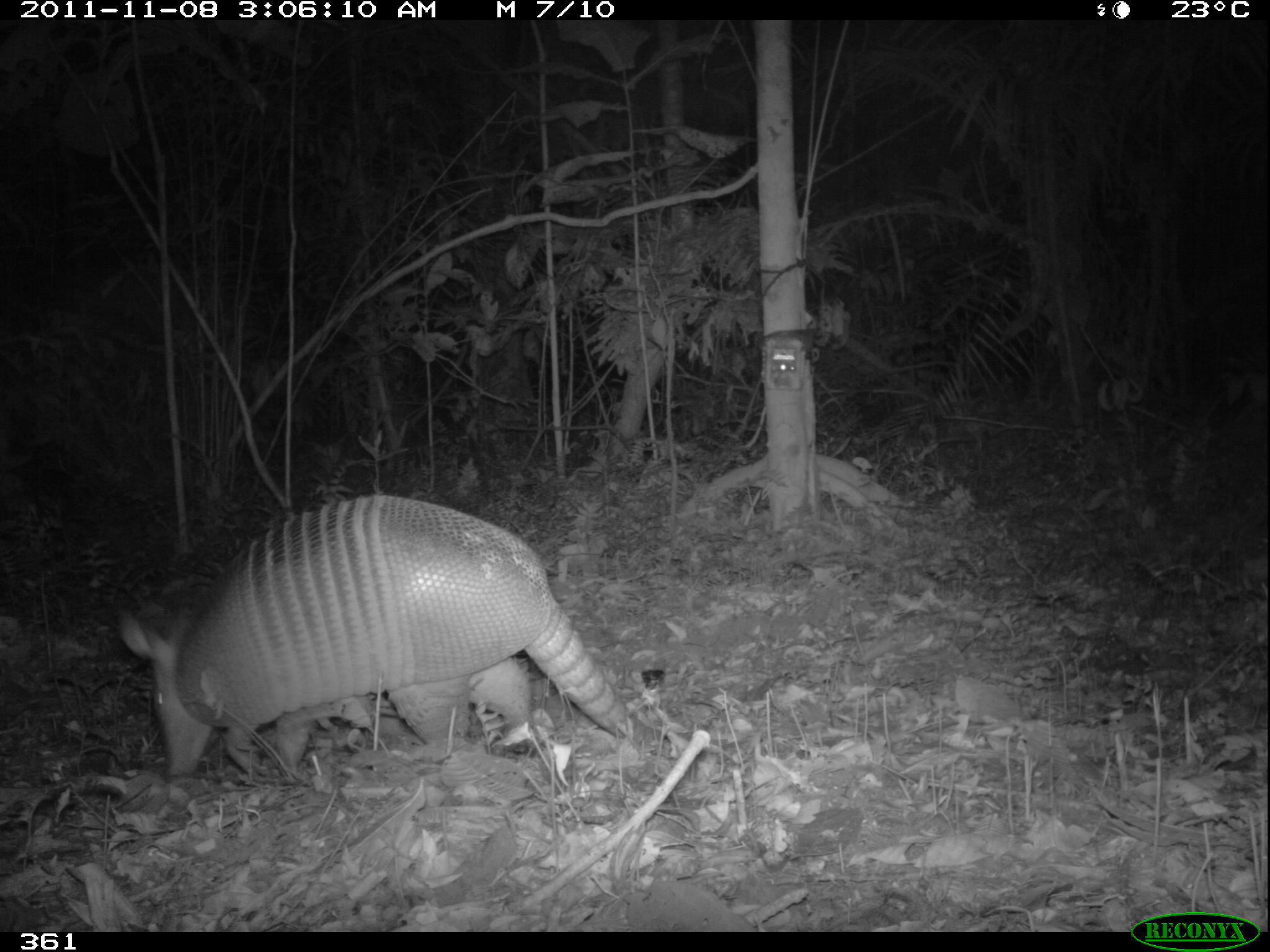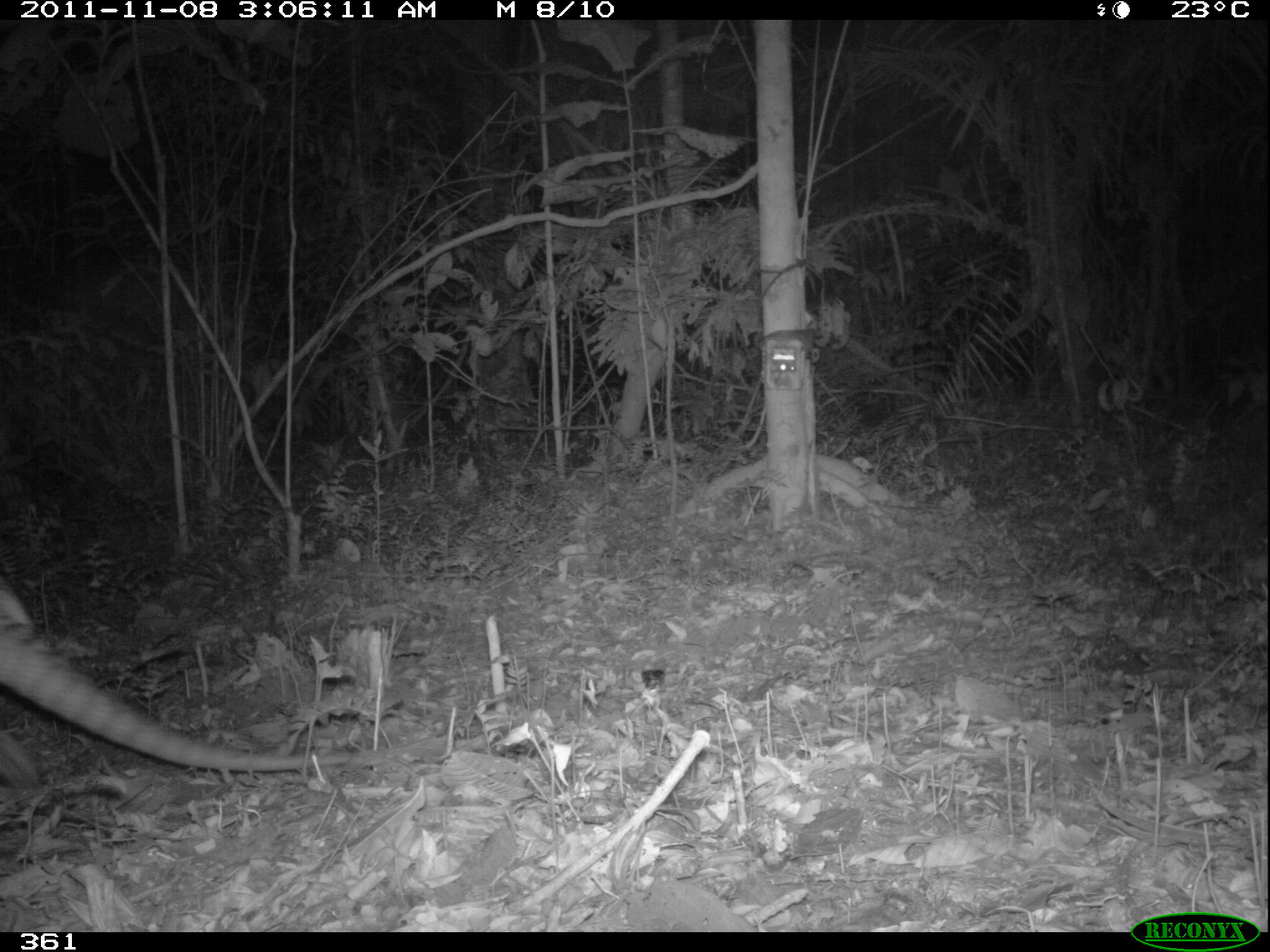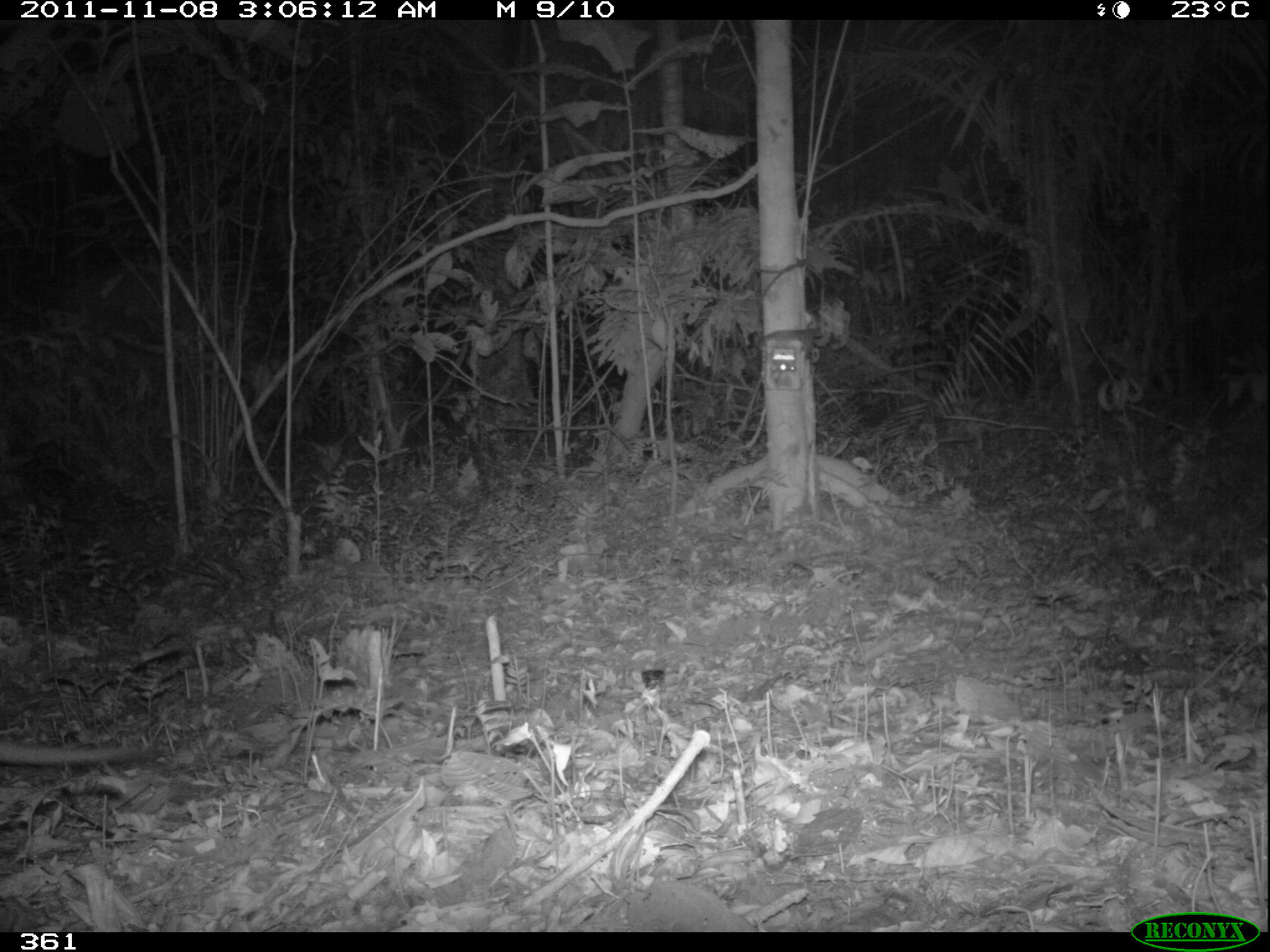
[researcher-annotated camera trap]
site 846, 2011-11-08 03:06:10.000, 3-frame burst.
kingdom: Animalia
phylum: Chordata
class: Mammalia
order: Cingulata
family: Dasypodidae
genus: Dasypus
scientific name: Dasypus kappleri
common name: greater long-nosed armadillo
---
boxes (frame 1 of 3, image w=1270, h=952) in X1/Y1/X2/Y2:
dasypus kappleri: 116/496/630/779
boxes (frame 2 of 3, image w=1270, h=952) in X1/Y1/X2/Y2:
dasypus kappleri: 0/569/385/797